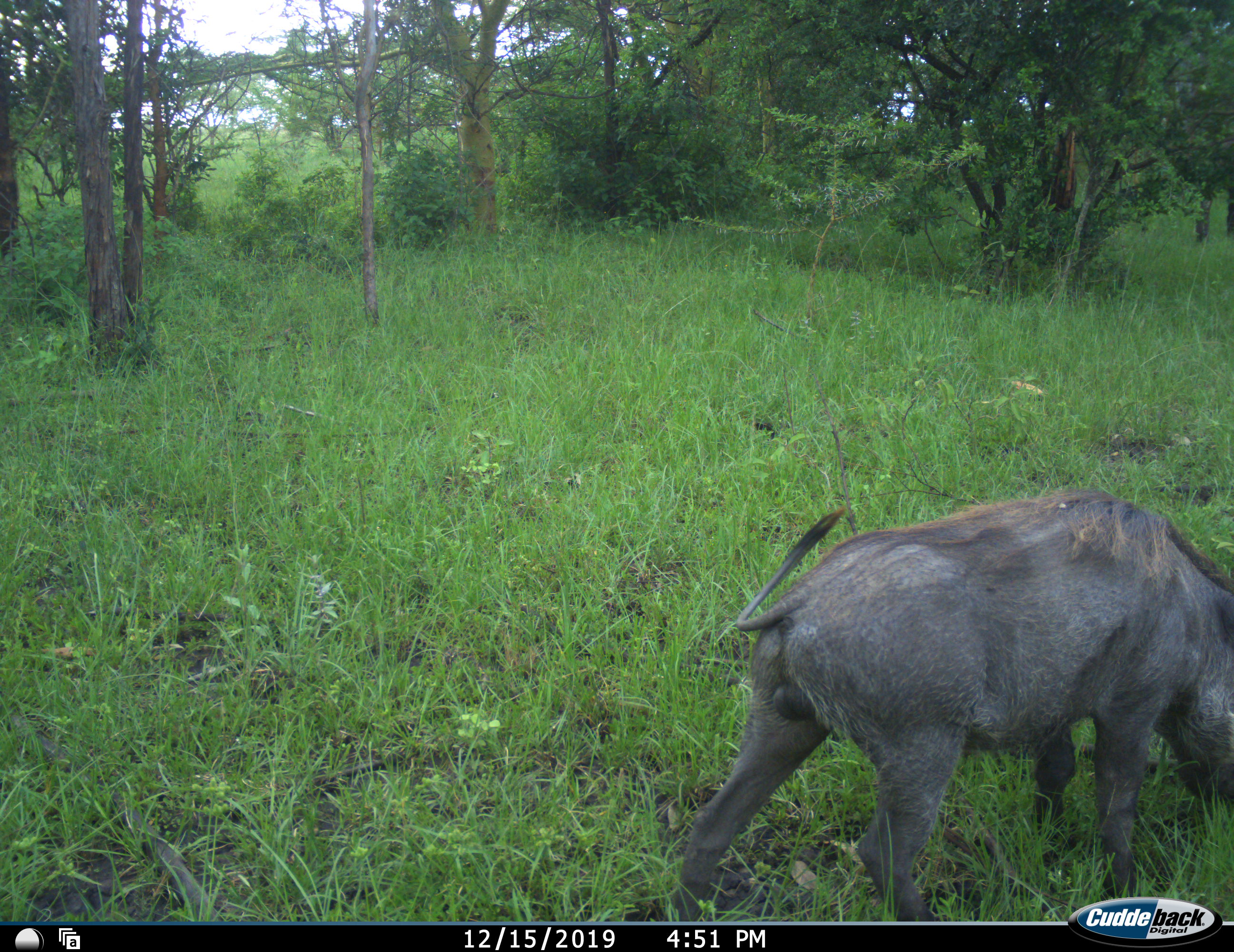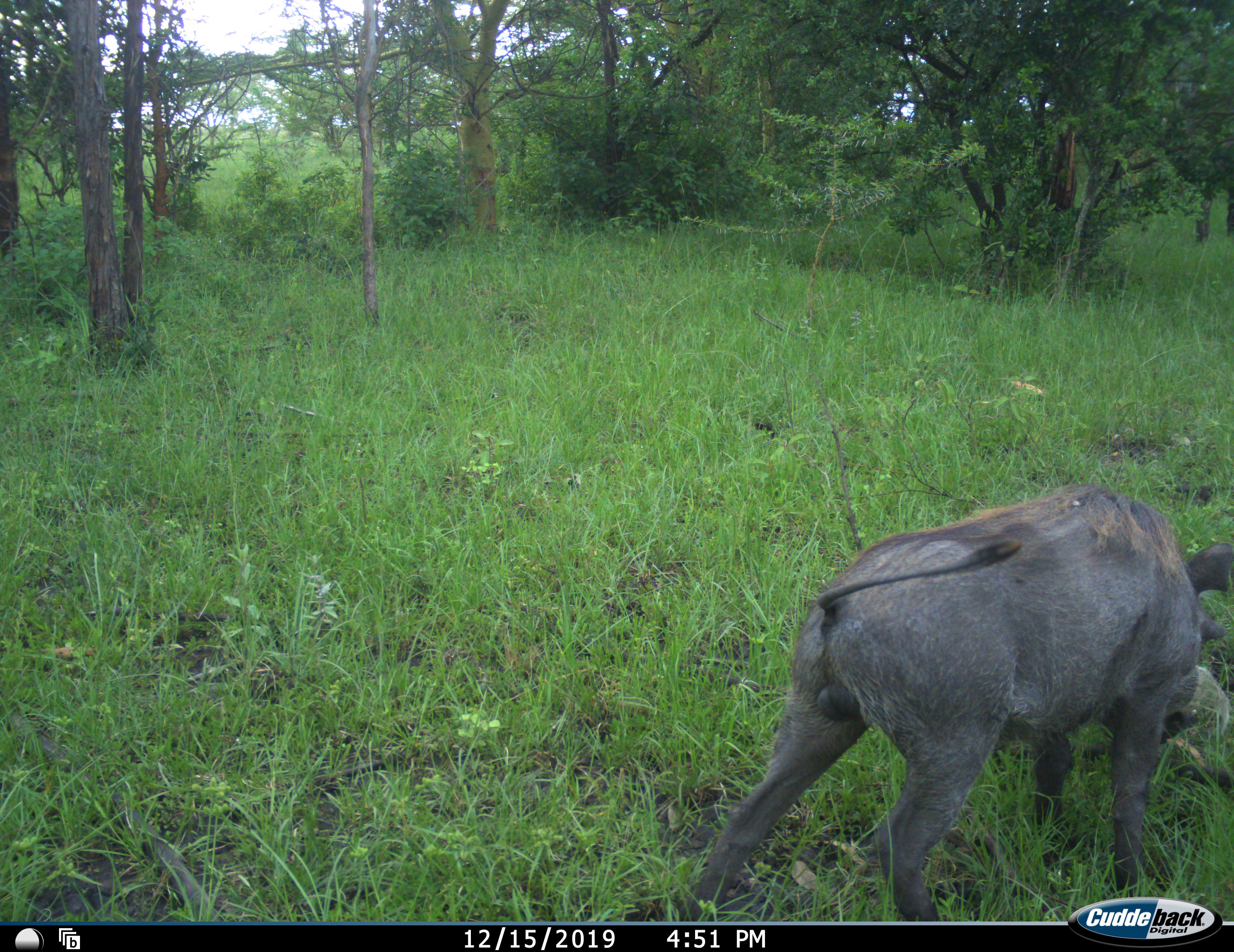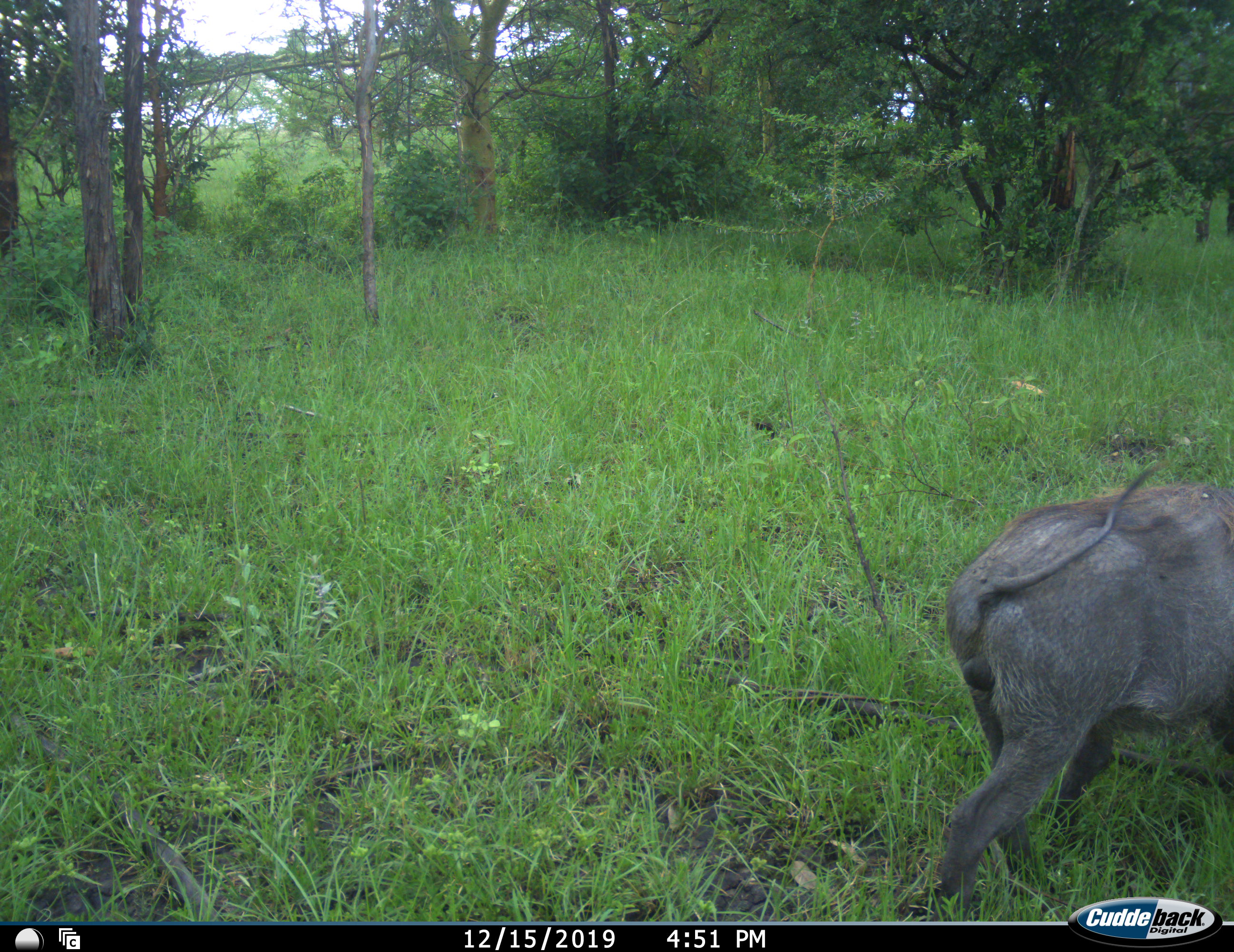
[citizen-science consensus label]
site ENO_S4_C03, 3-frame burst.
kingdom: Animalia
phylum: Chordata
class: Mammalia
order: Artiodactyla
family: Suidae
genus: Phacochoerus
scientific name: Phacochoerus africanus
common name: warthog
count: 1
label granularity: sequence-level